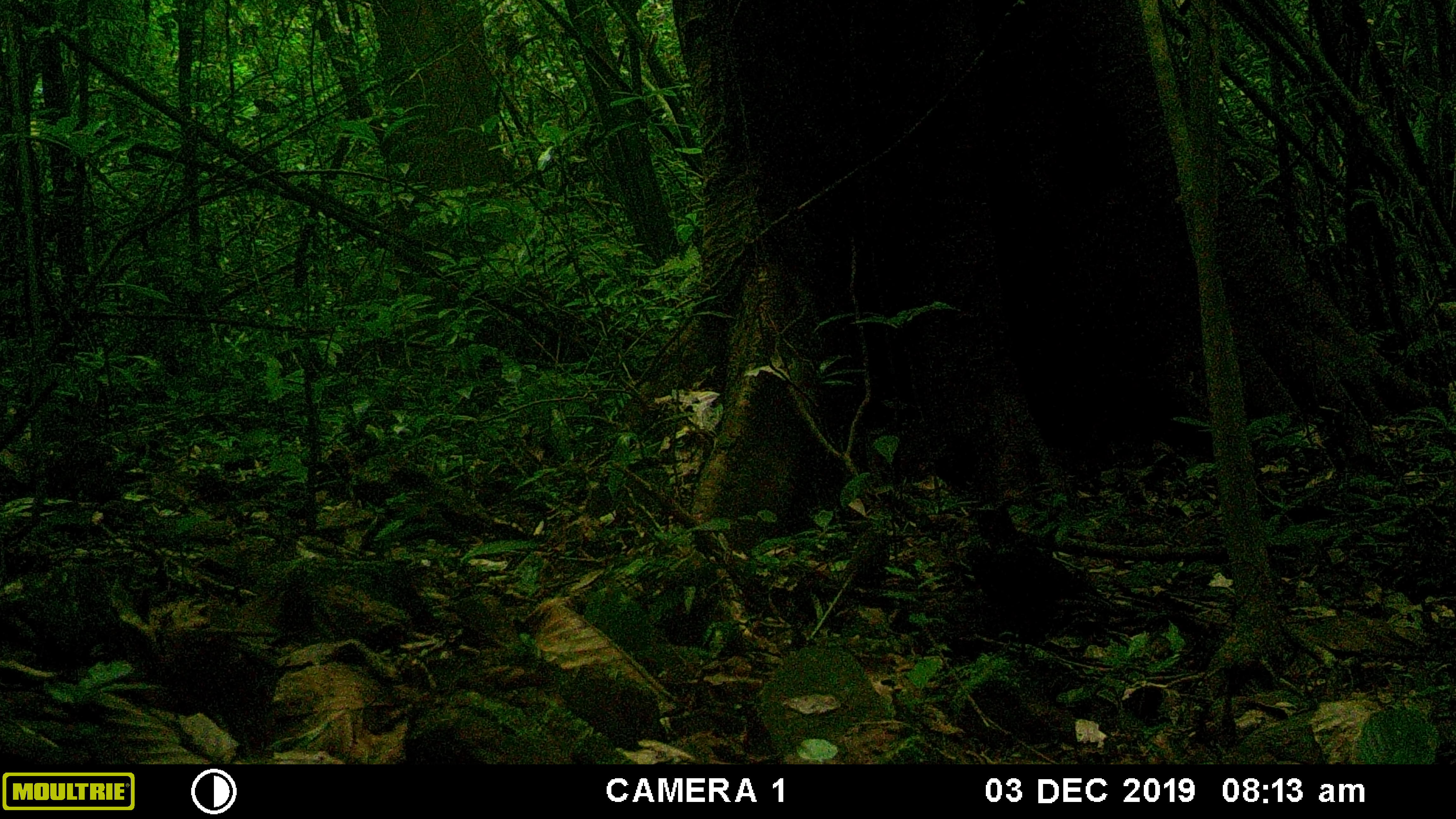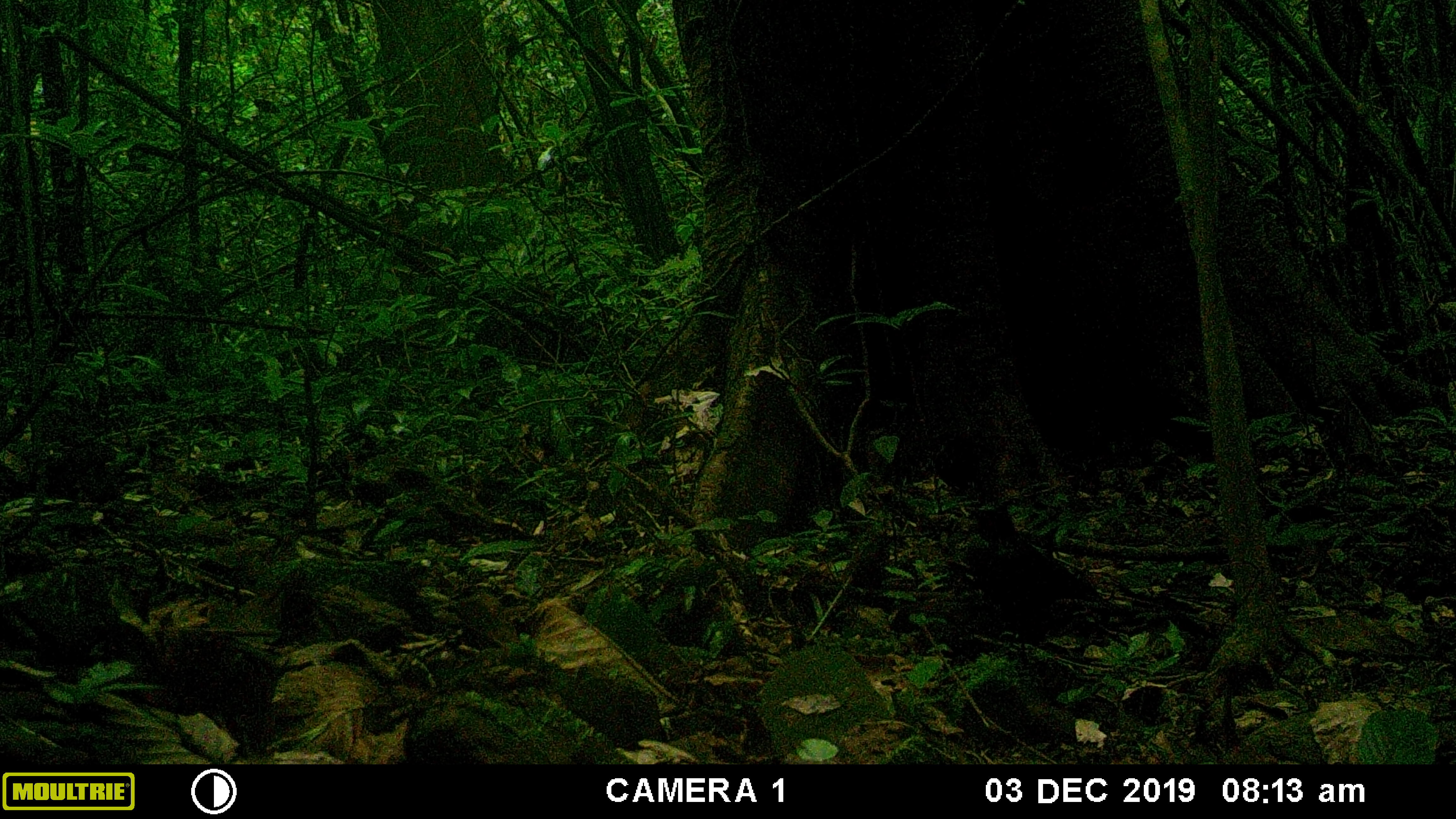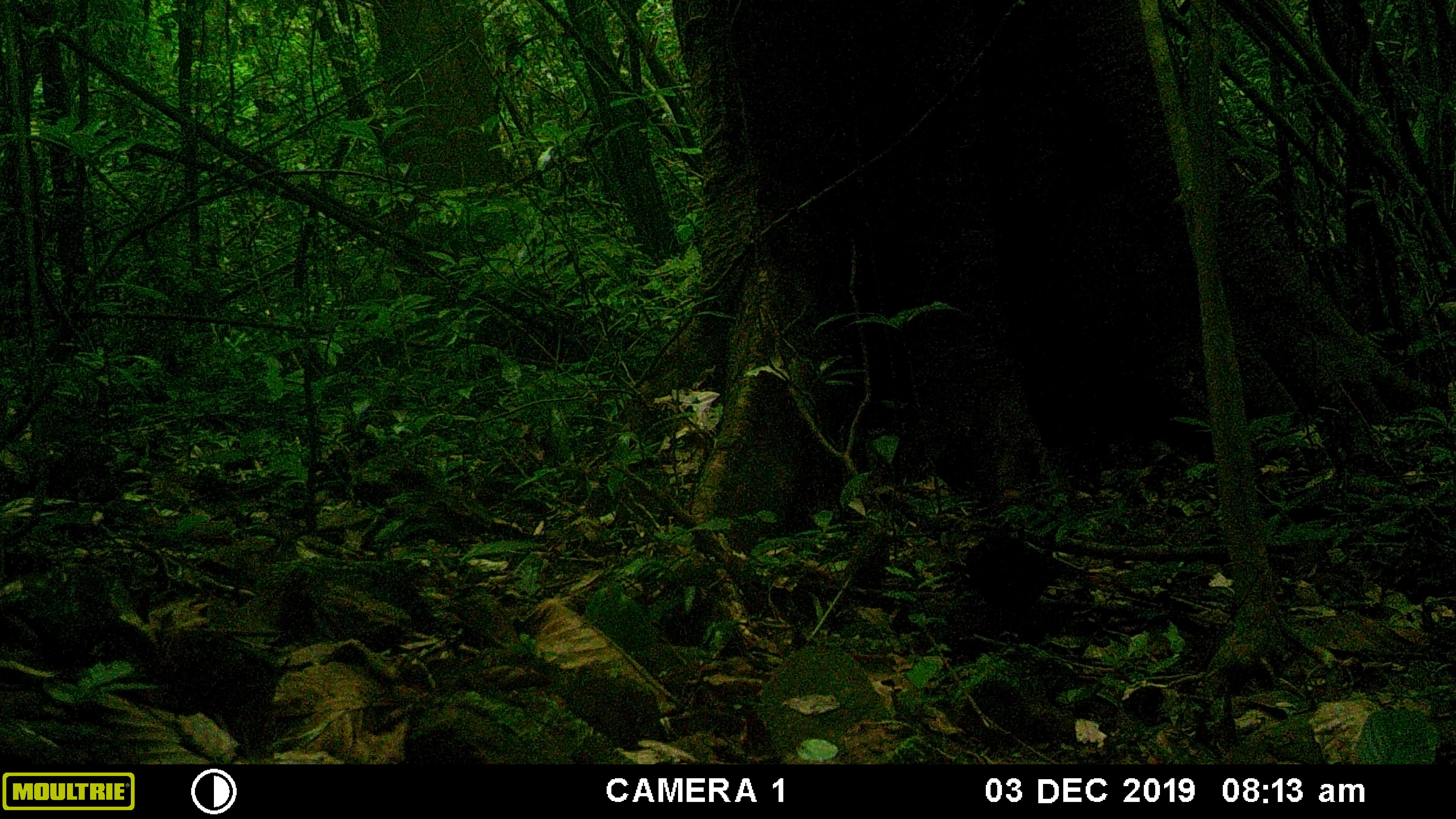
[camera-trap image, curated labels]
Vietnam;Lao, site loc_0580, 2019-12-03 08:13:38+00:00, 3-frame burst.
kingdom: Animalia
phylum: Chordata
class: Aves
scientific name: Aves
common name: bird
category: unidentified bird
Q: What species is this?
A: Unidentified bird (bird) (Aves).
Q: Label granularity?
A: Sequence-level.